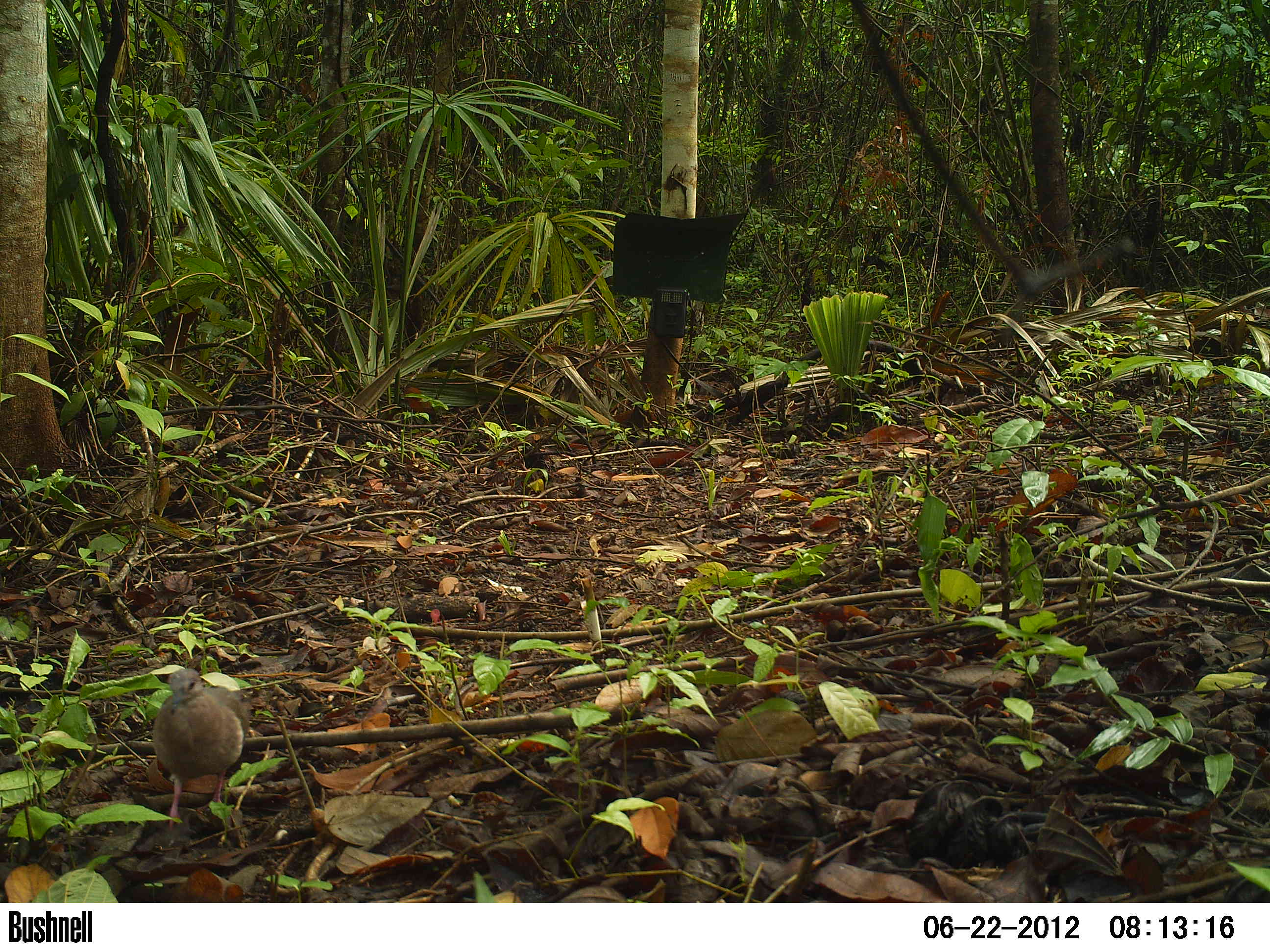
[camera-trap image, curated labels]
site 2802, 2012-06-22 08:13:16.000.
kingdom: Animalia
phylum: Chordata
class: Aves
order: Columbiformes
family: Columbidae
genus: Leptotila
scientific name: Leptotila verreauxi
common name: white-tipped dove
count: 1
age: adult